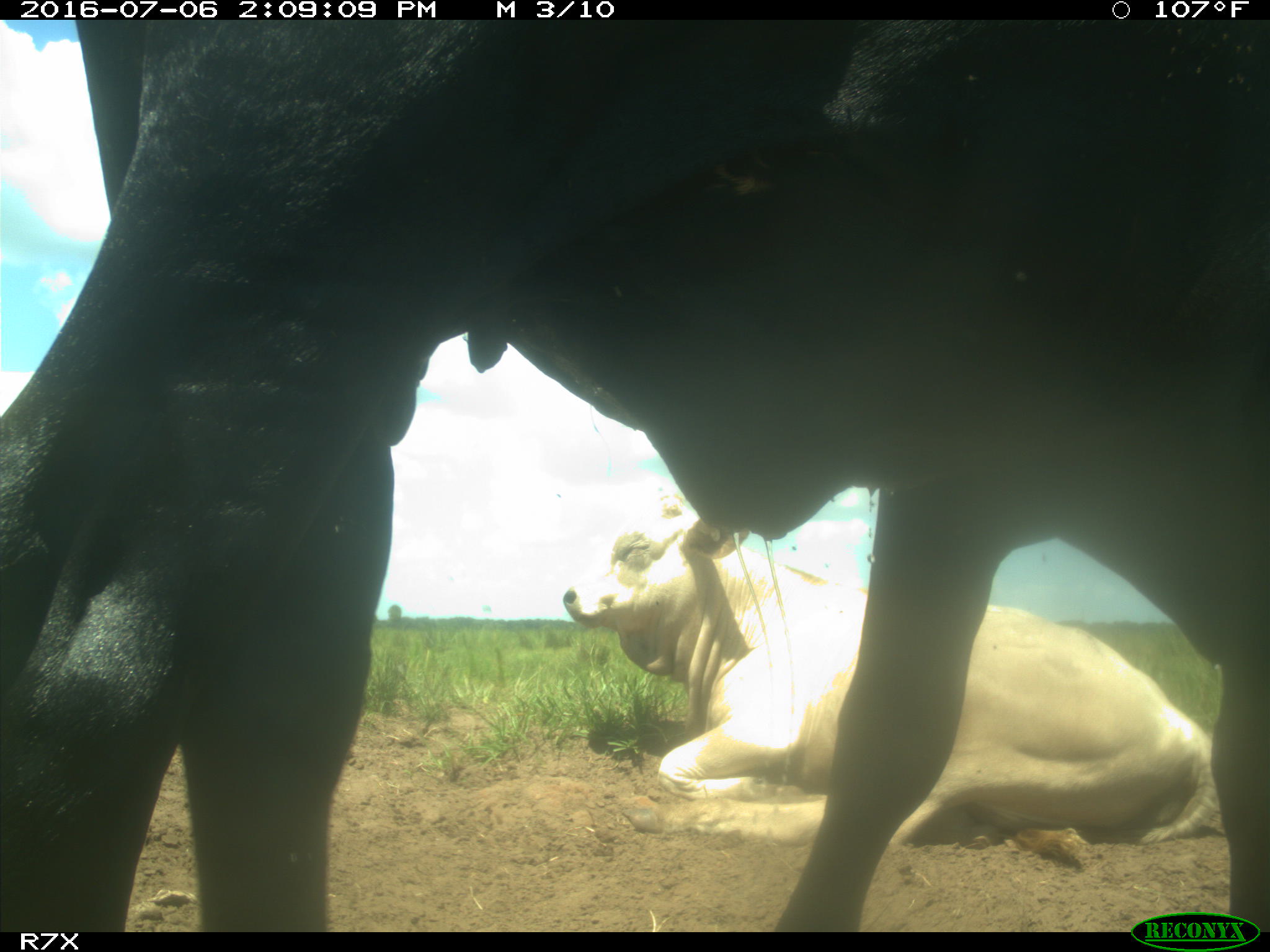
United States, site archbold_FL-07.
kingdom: Animalia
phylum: Chordata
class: Mammalia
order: Artiodactyla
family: Bovidae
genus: Bos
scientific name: Bos taurus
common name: domestic cow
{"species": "Bos taurus (domestic cow)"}